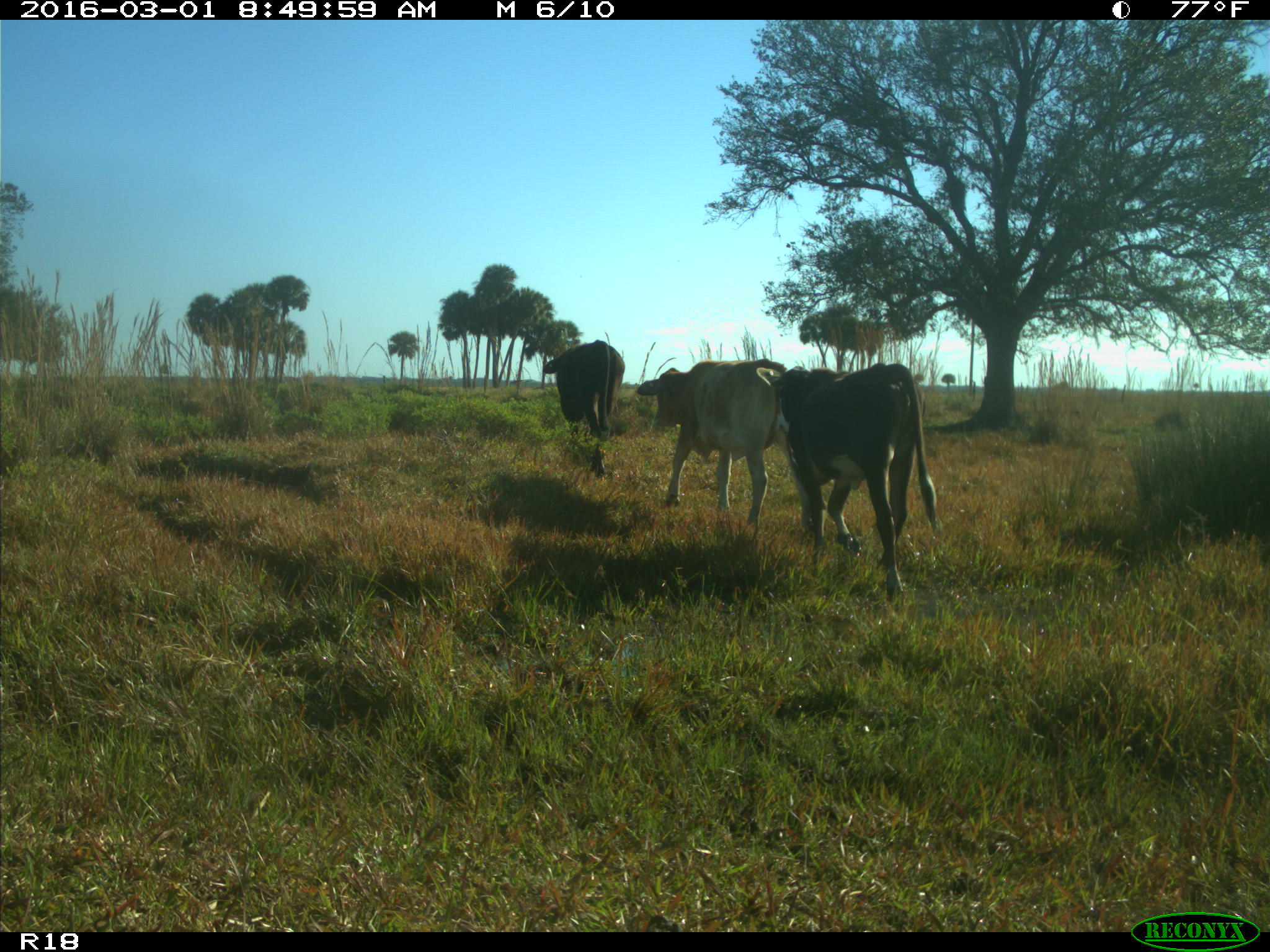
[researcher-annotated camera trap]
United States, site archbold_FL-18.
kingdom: Animalia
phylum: Chordata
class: Mammalia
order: Artiodactyla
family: Bovidae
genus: Bos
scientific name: Bos taurus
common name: domestic cow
Bos taurus (domestic cow).